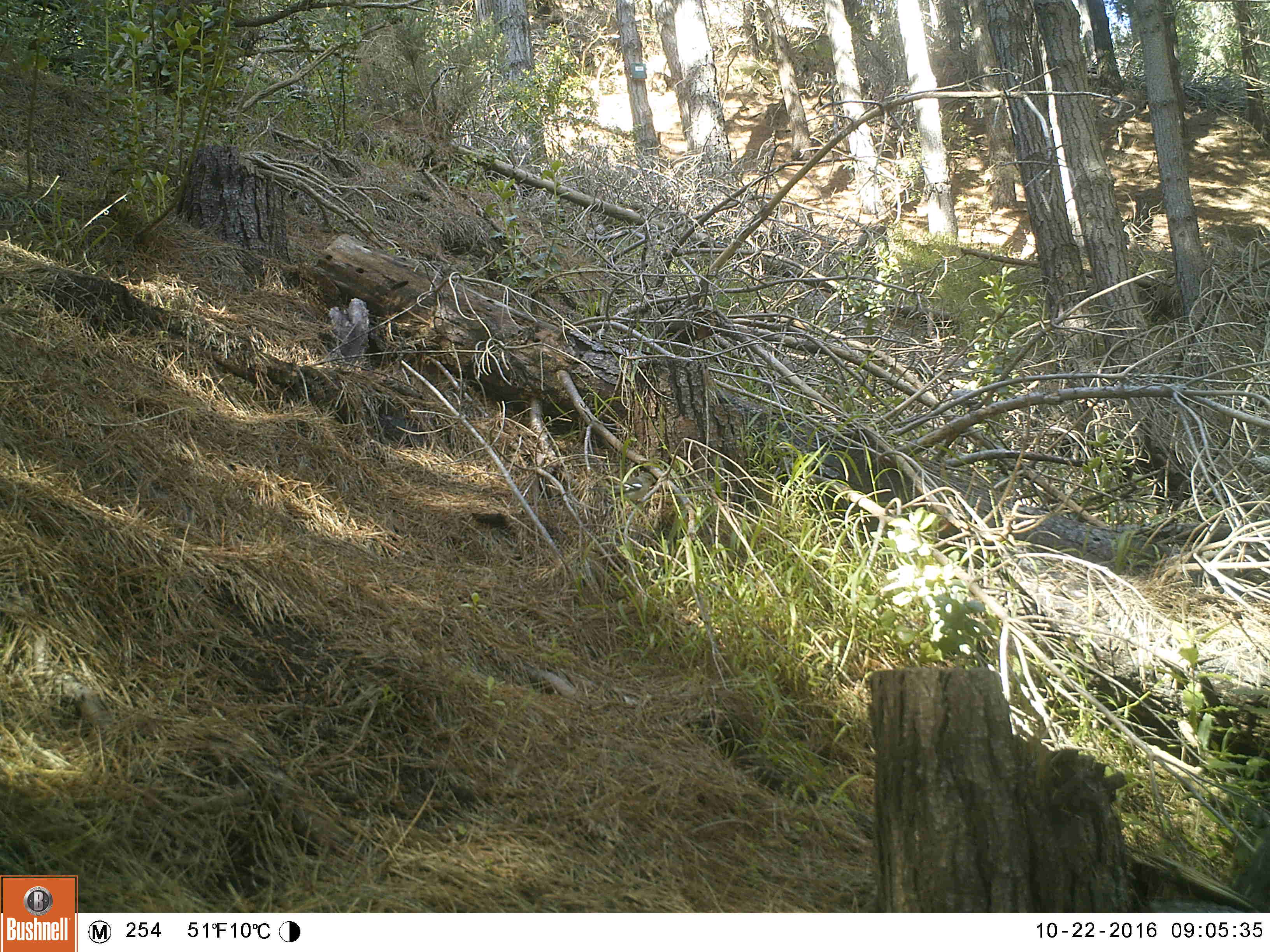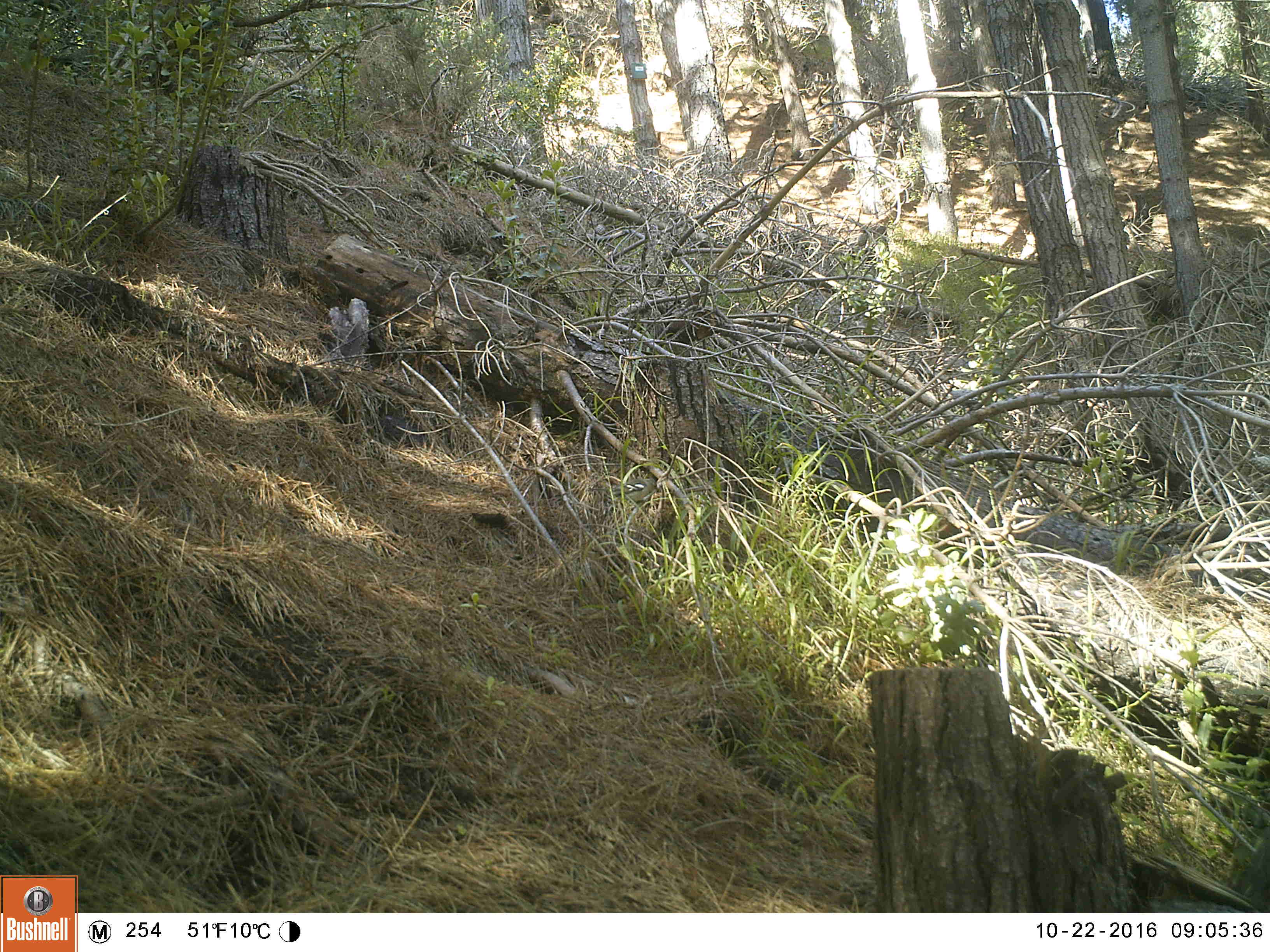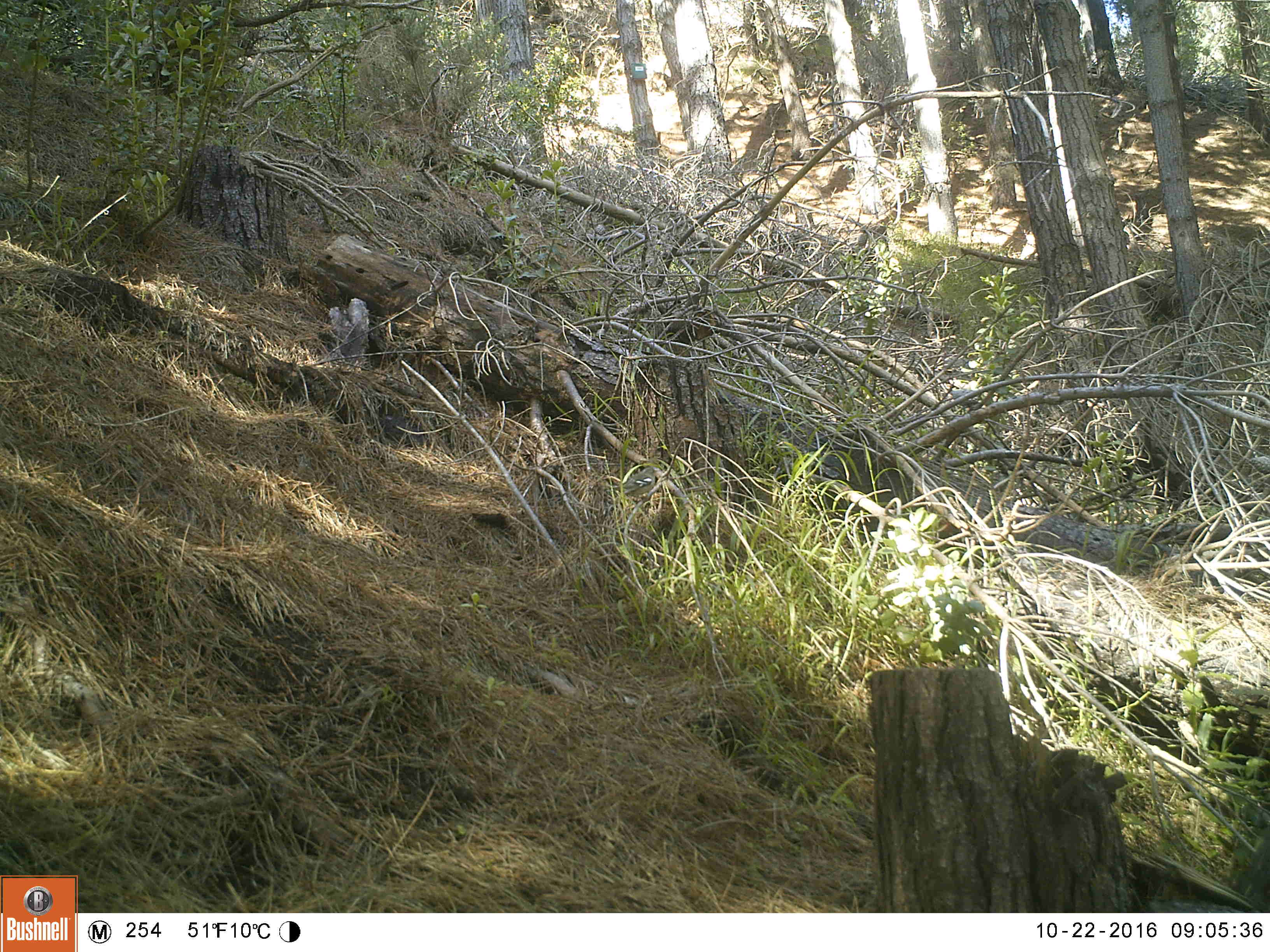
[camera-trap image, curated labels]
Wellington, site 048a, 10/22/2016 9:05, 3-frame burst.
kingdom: Animalia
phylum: Chordata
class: Aves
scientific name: Aves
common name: bird